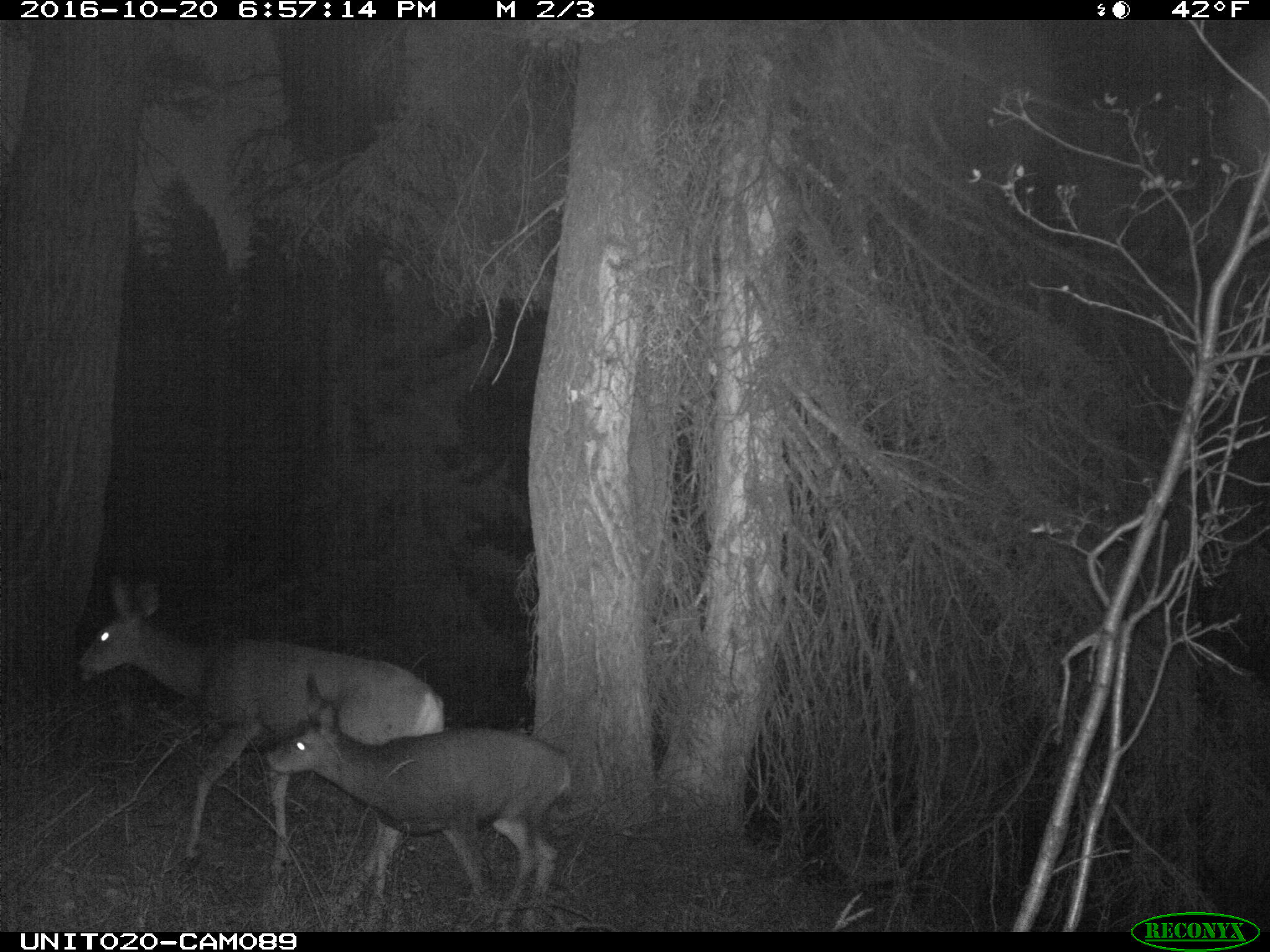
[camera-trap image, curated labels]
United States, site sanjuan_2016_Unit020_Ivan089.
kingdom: Animalia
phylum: Chordata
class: Mammalia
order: Artiodactyla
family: Cervidae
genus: Odocoileus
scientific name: Odocoileus hemionus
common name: mule deer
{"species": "Odocoileus hemionus (mule deer)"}